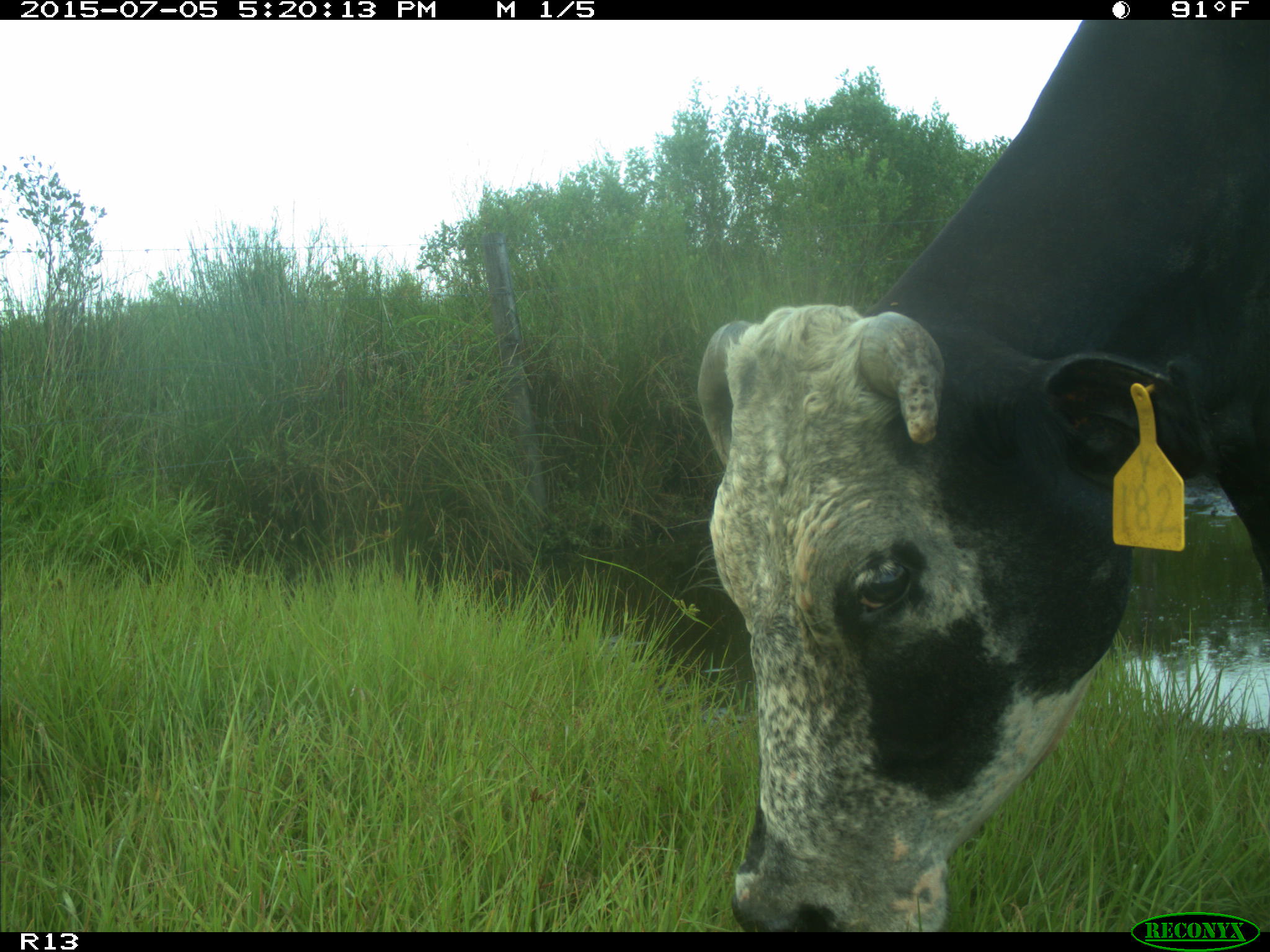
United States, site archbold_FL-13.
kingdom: Animalia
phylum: Chordata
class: Mammalia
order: Artiodactyla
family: Bovidae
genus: Bos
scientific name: Bos taurus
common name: domestic cow